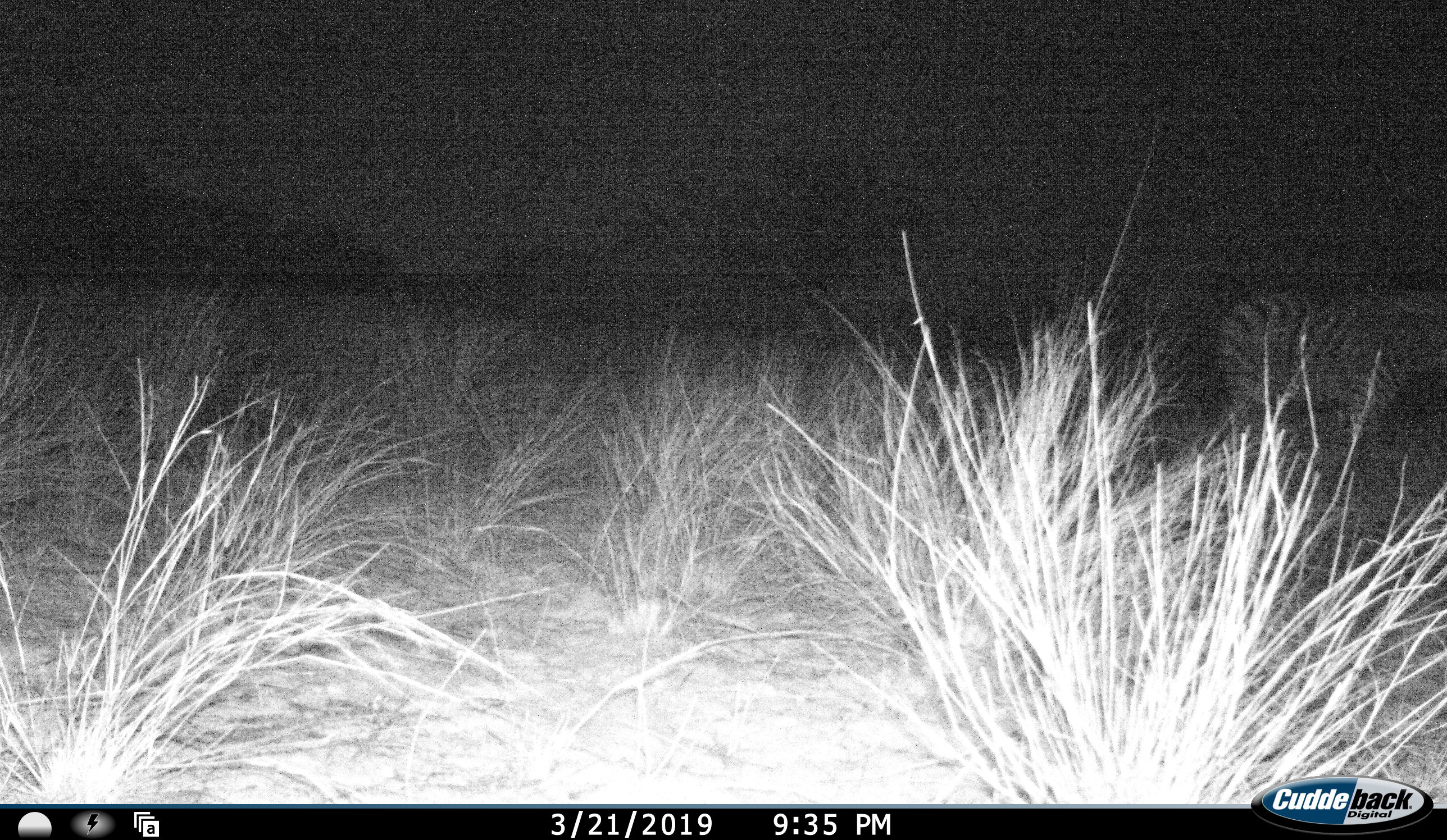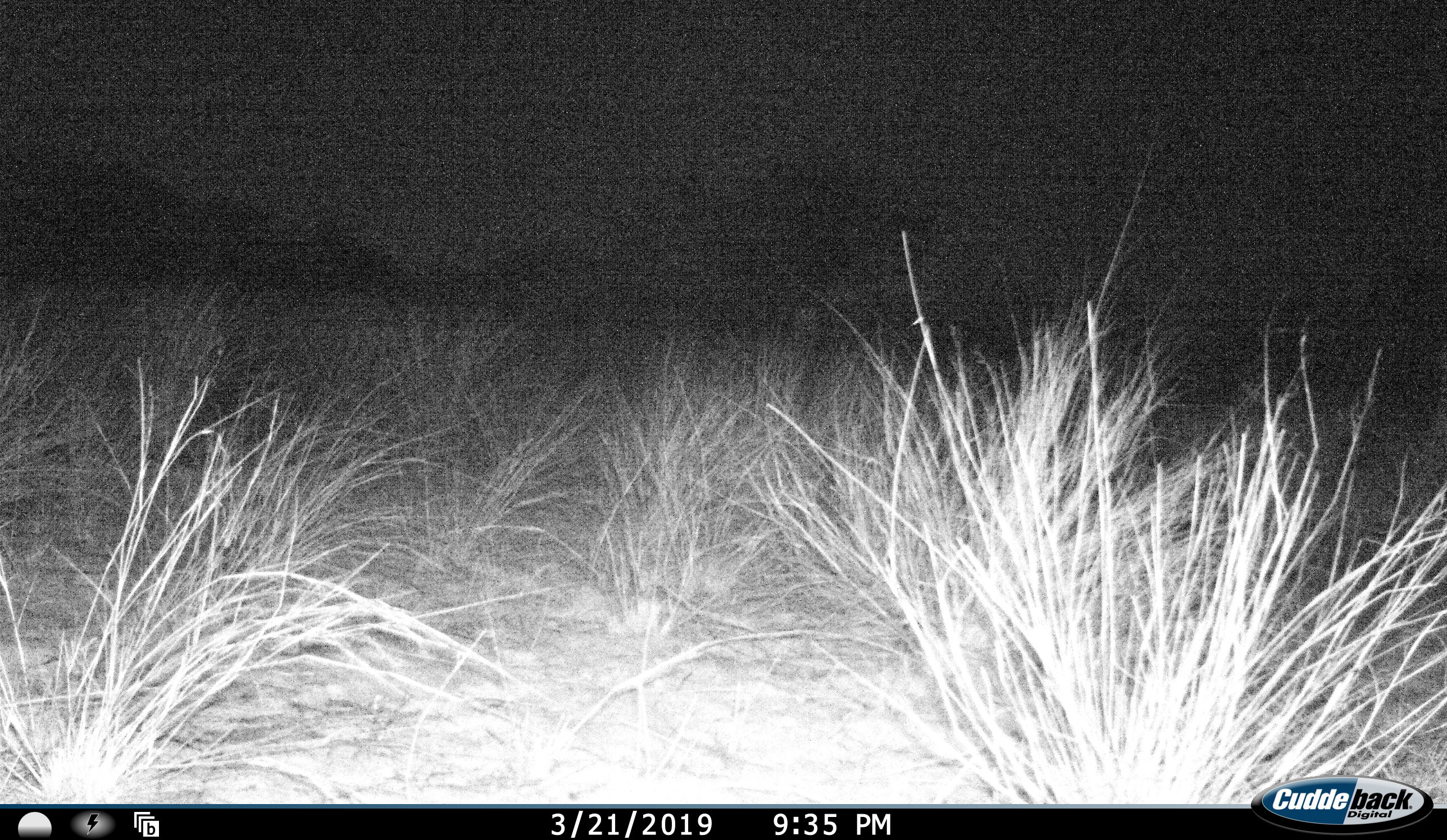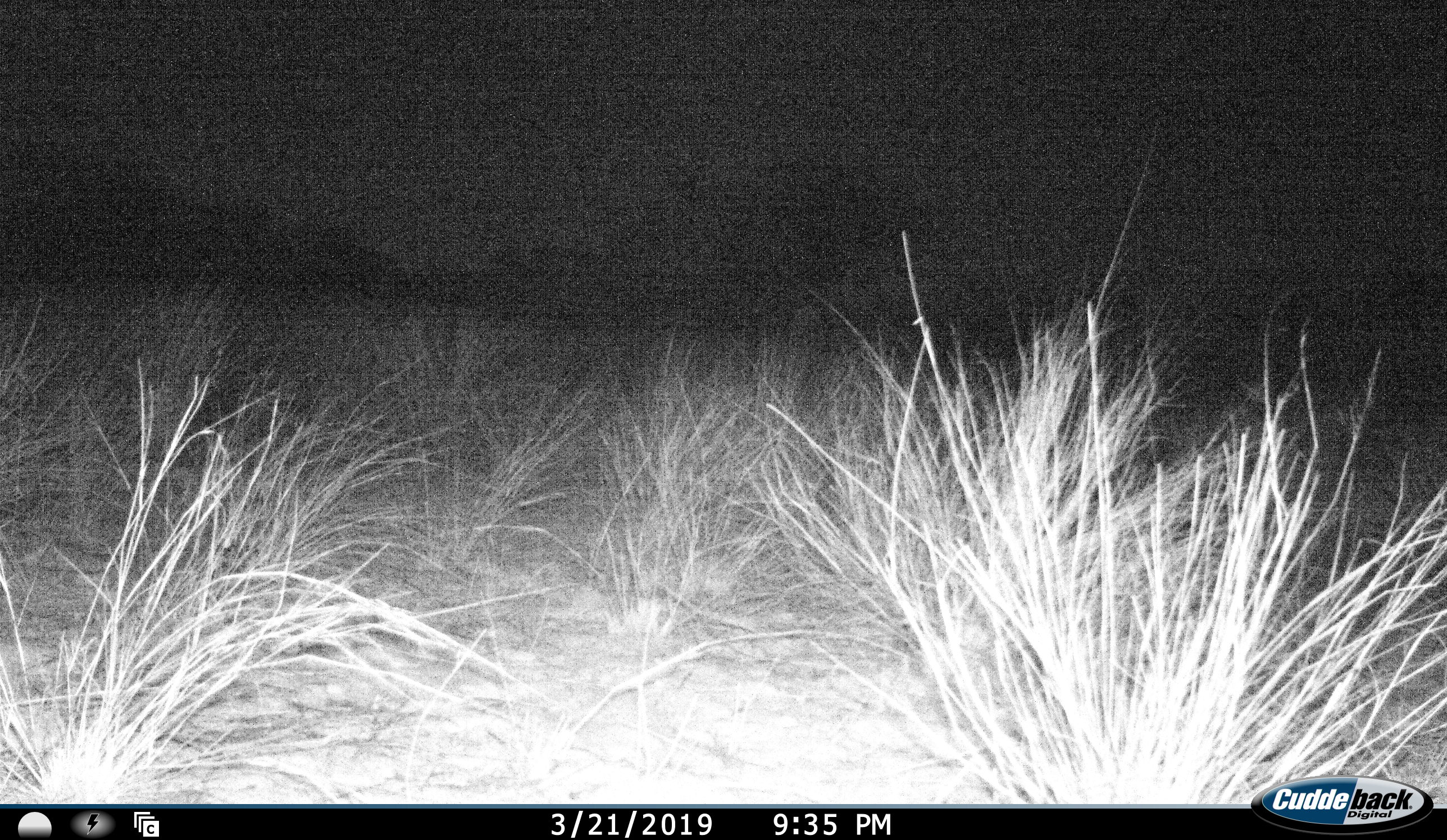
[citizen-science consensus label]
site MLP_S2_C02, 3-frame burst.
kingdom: Animalia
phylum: Chordata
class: Mammalia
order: Perissodactyla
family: Equidae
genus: Equus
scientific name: Equus quagga burchellii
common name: burchell's zebra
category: zebraburchells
Zebraburchells (burchell's zebra) (Equus quagga burchellii), count 1. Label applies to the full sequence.